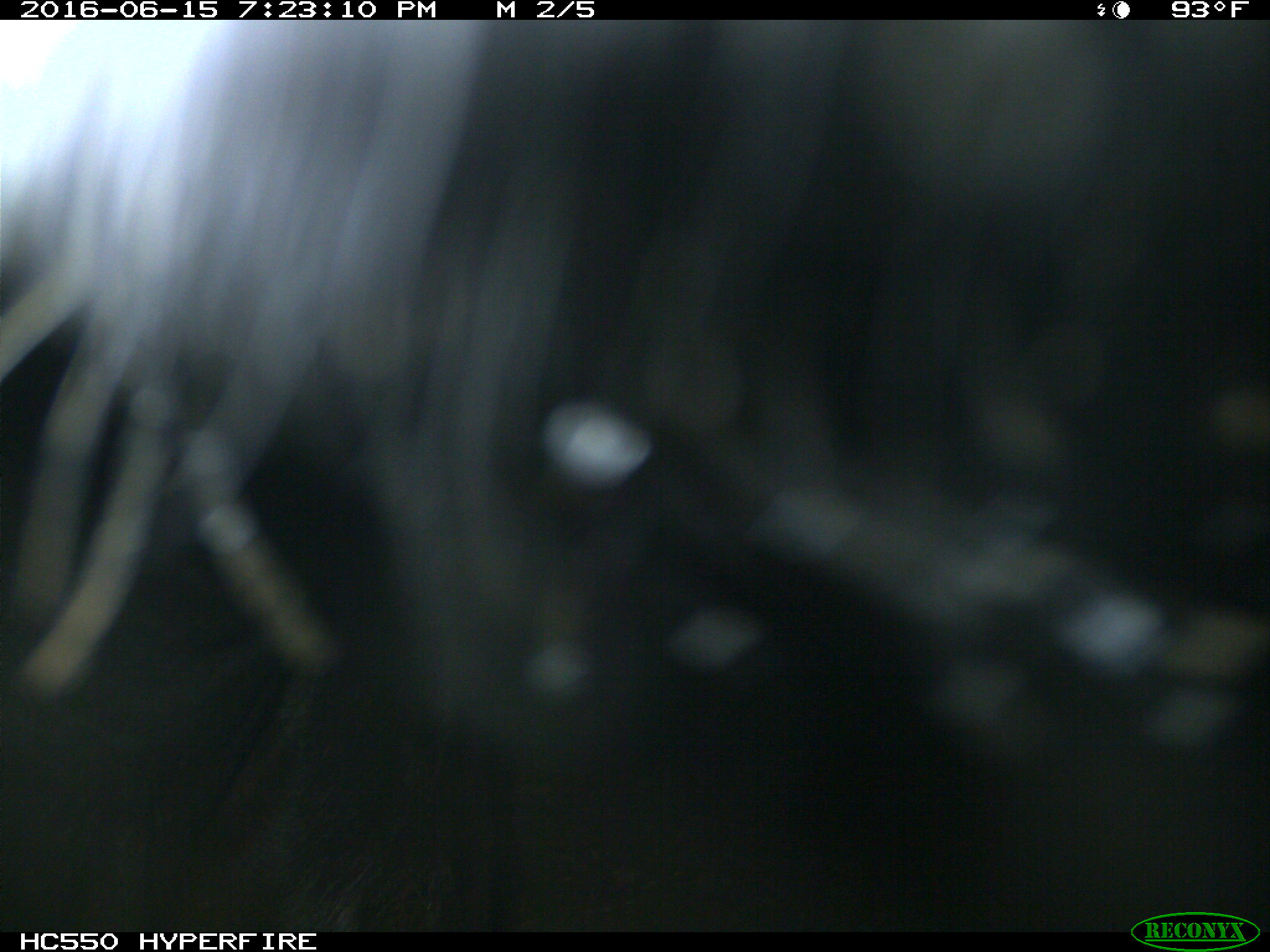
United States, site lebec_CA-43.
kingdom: Animalia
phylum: Chordata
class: Mammalia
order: Artiodactyla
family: Bovidae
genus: Bos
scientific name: Bos taurus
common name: domestic cow